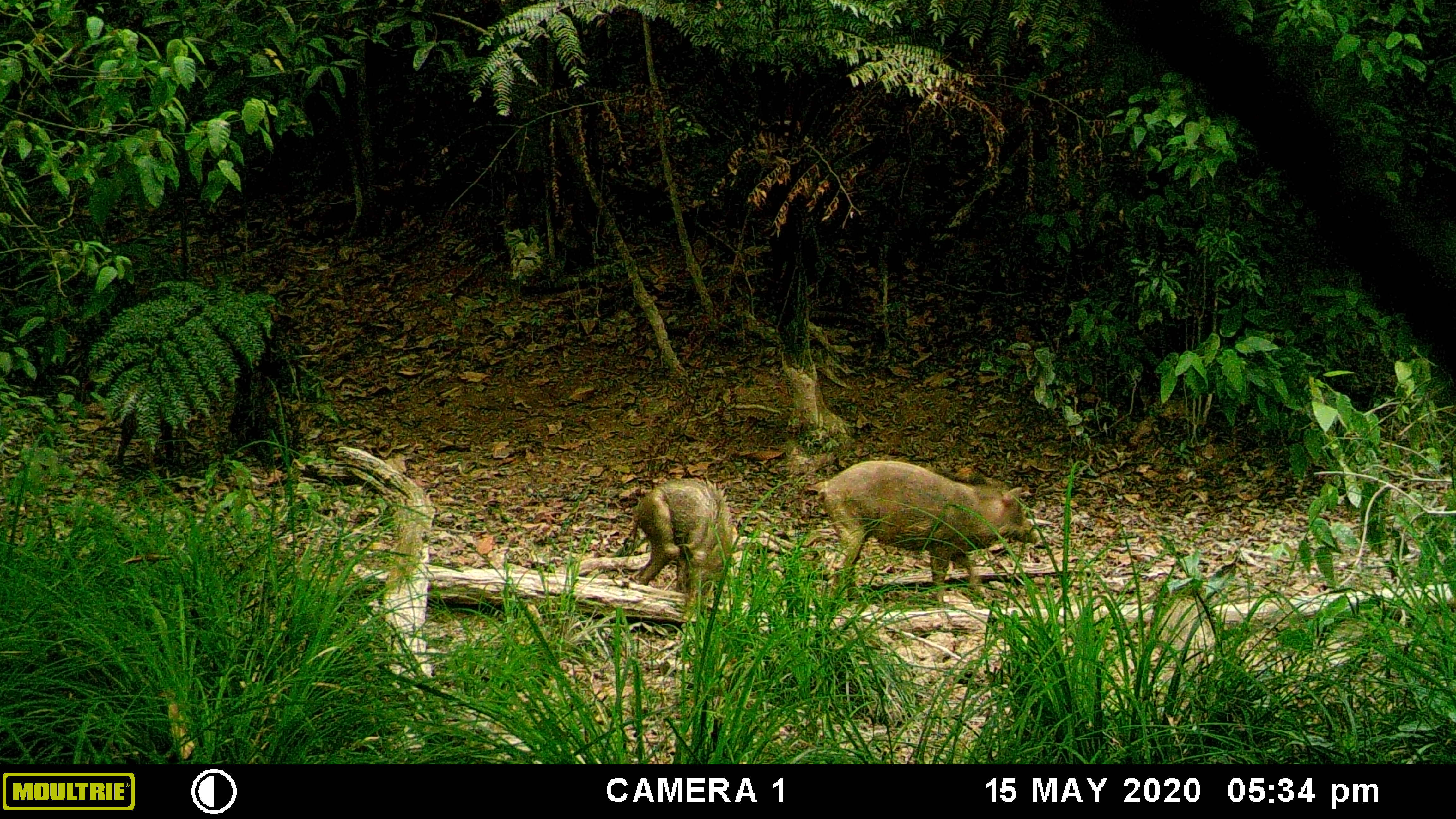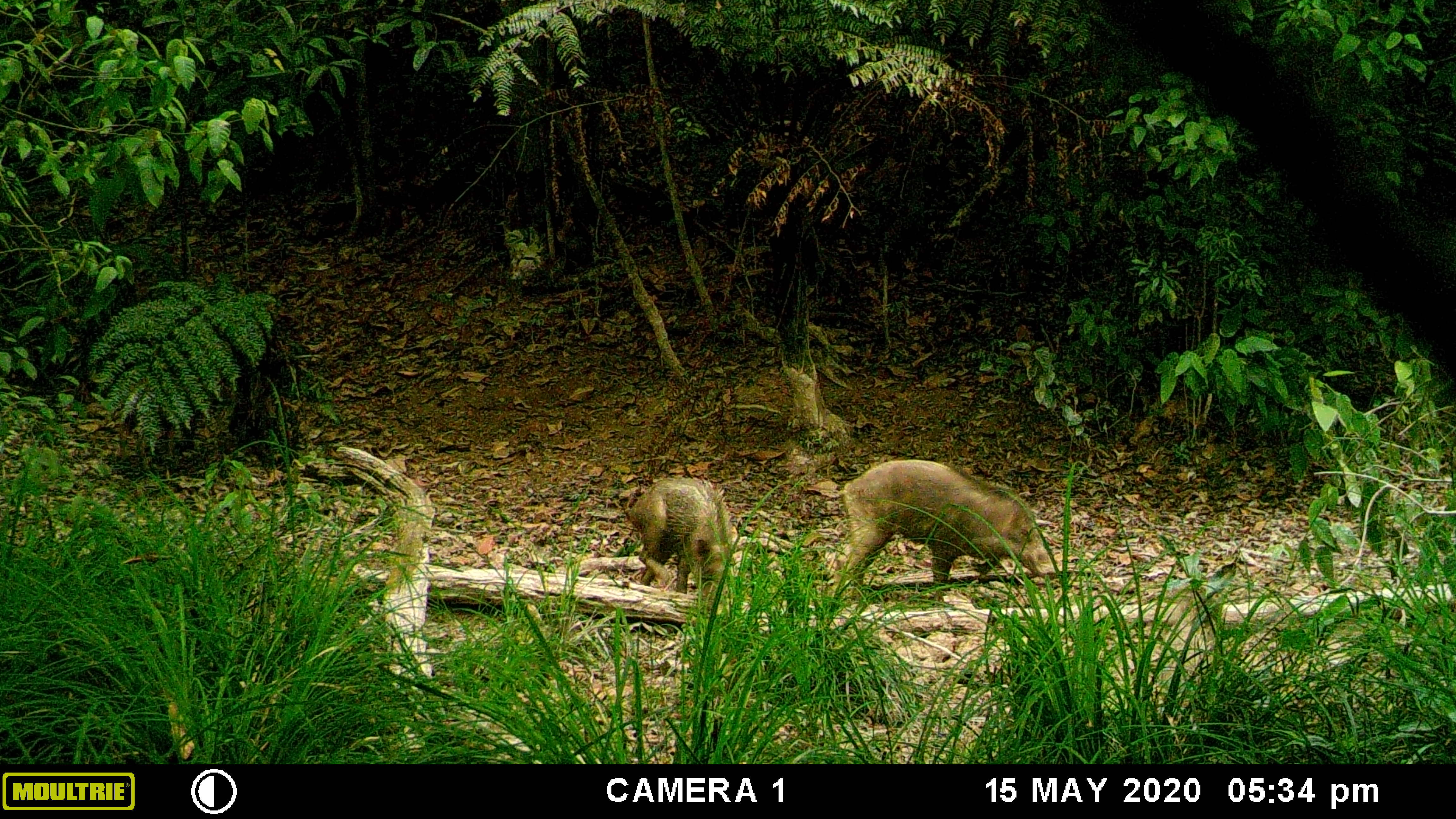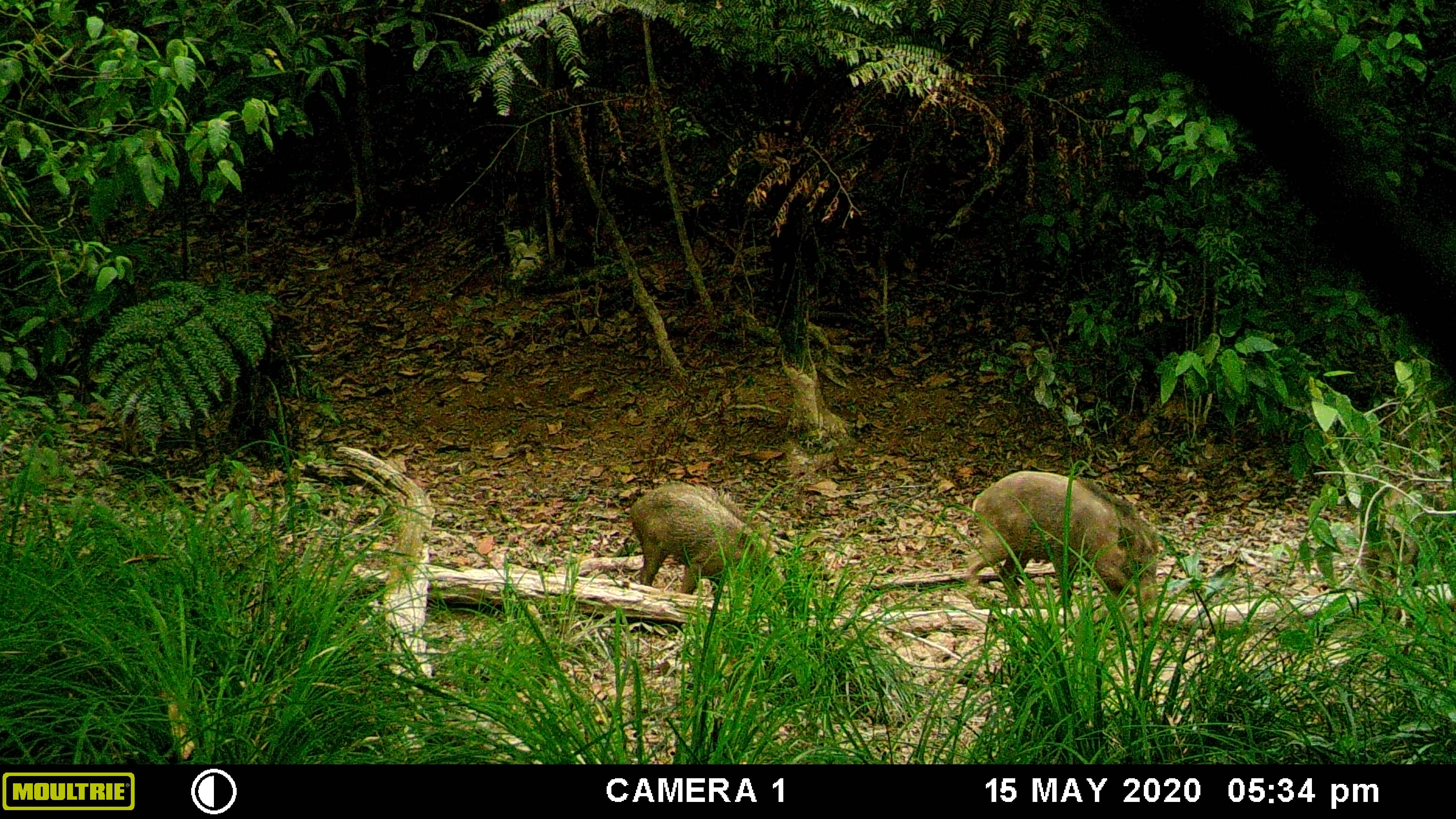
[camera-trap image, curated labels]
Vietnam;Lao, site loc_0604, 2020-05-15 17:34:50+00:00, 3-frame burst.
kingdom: Animalia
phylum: Chordata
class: Mammalia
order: Artiodactyla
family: Suidae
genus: Sus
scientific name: Sus scrofa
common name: eurasian wild pig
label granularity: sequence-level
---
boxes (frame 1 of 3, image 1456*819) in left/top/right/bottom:
eurasian wild pig: 814/458/1039/608; 628/477/737/621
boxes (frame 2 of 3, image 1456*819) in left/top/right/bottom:
eurasian wild pig: 832/456/1055/605; 627/477/741/602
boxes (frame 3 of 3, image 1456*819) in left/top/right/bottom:
eurasian wild pig: 964/467/1160/606; 627/479/784/598; 1357/462/1456/585